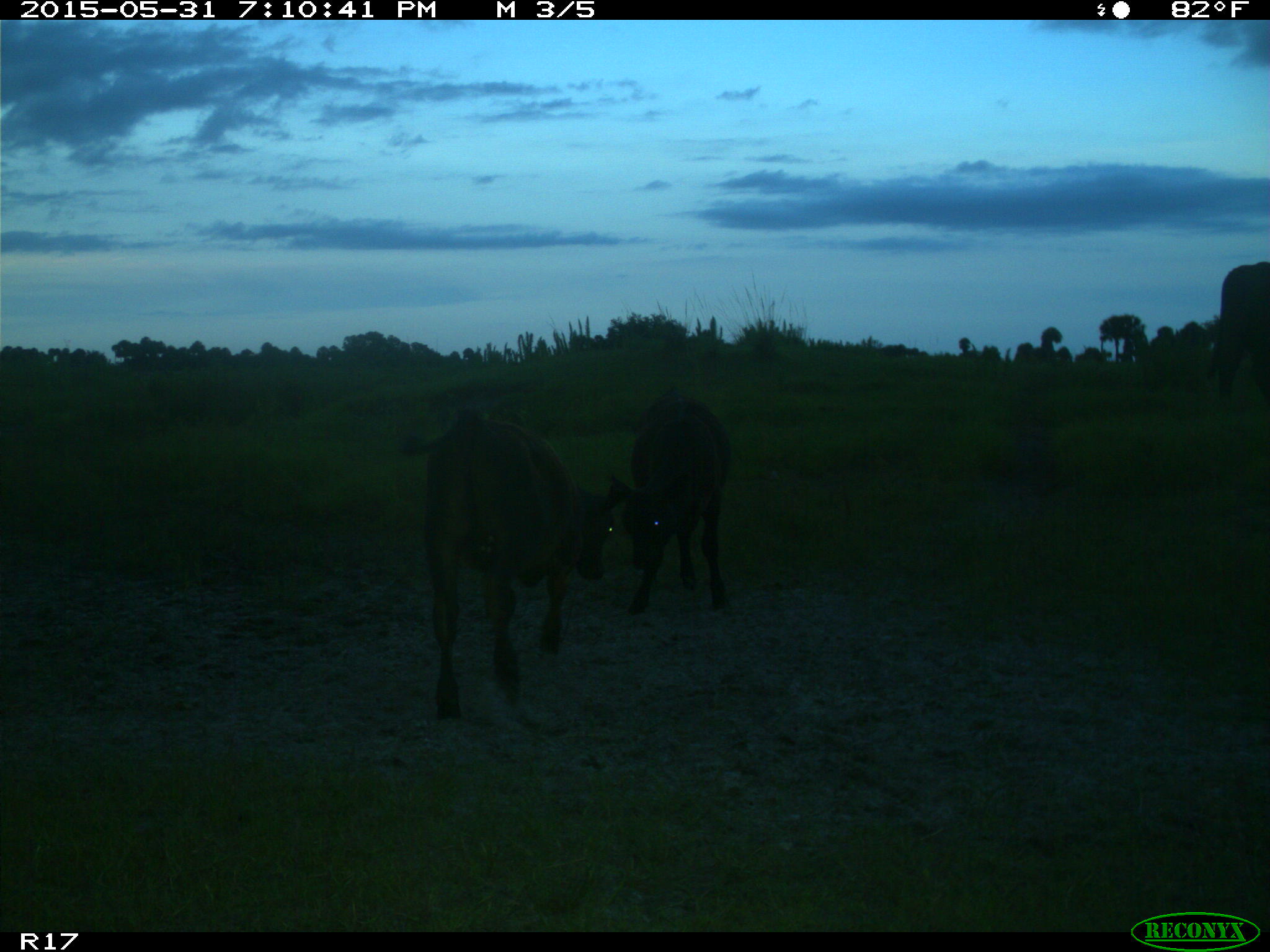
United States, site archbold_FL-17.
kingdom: Animalia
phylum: Chordata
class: Mammalia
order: Artiodactyla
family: Bovidae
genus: Bos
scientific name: Bos taurus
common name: domestic cow